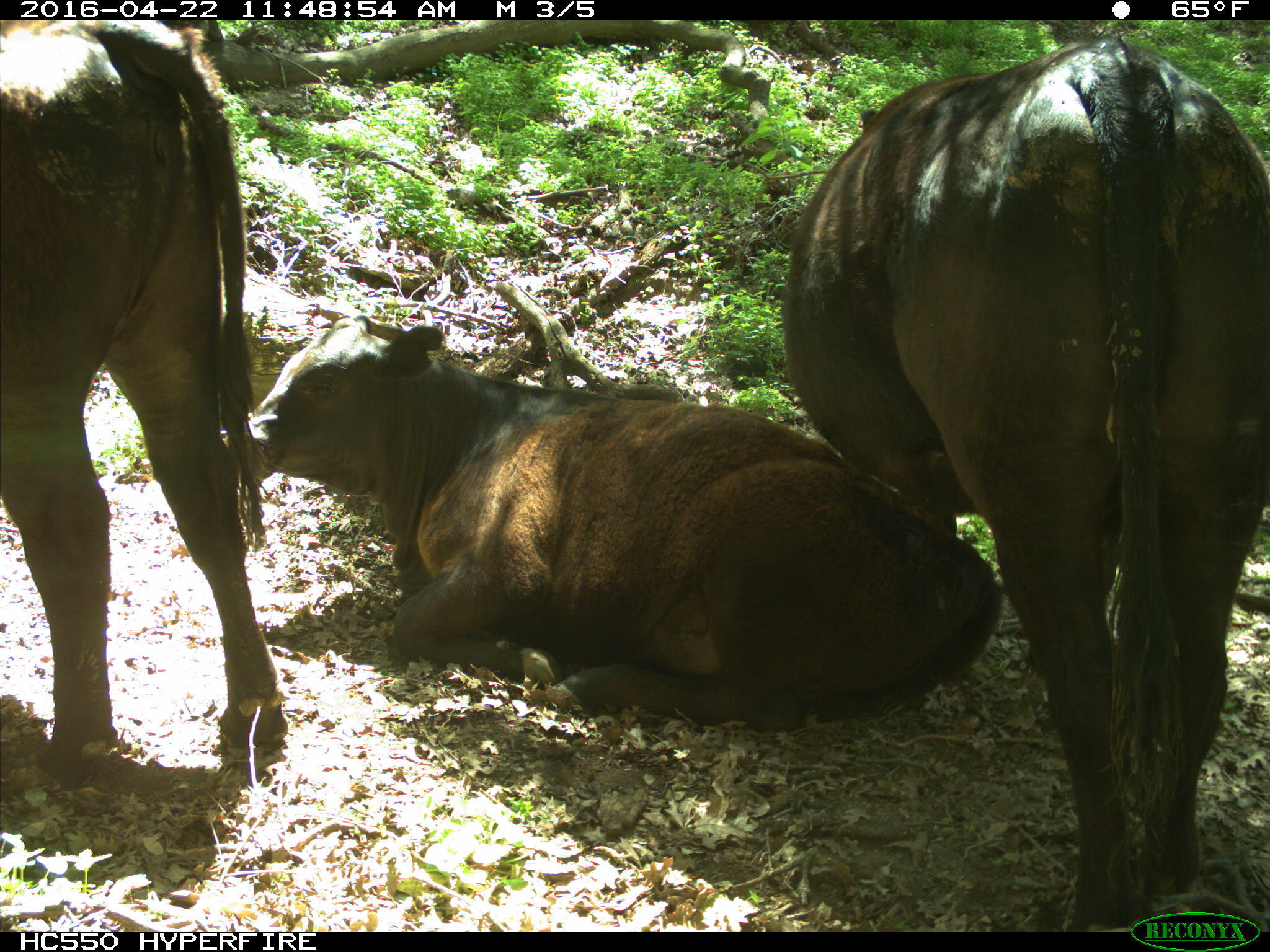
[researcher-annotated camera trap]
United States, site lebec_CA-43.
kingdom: Animalia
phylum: Chordata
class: Mammalia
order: Artiodactyla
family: Bovidae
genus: Bos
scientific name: Bos taurus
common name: domestic cow